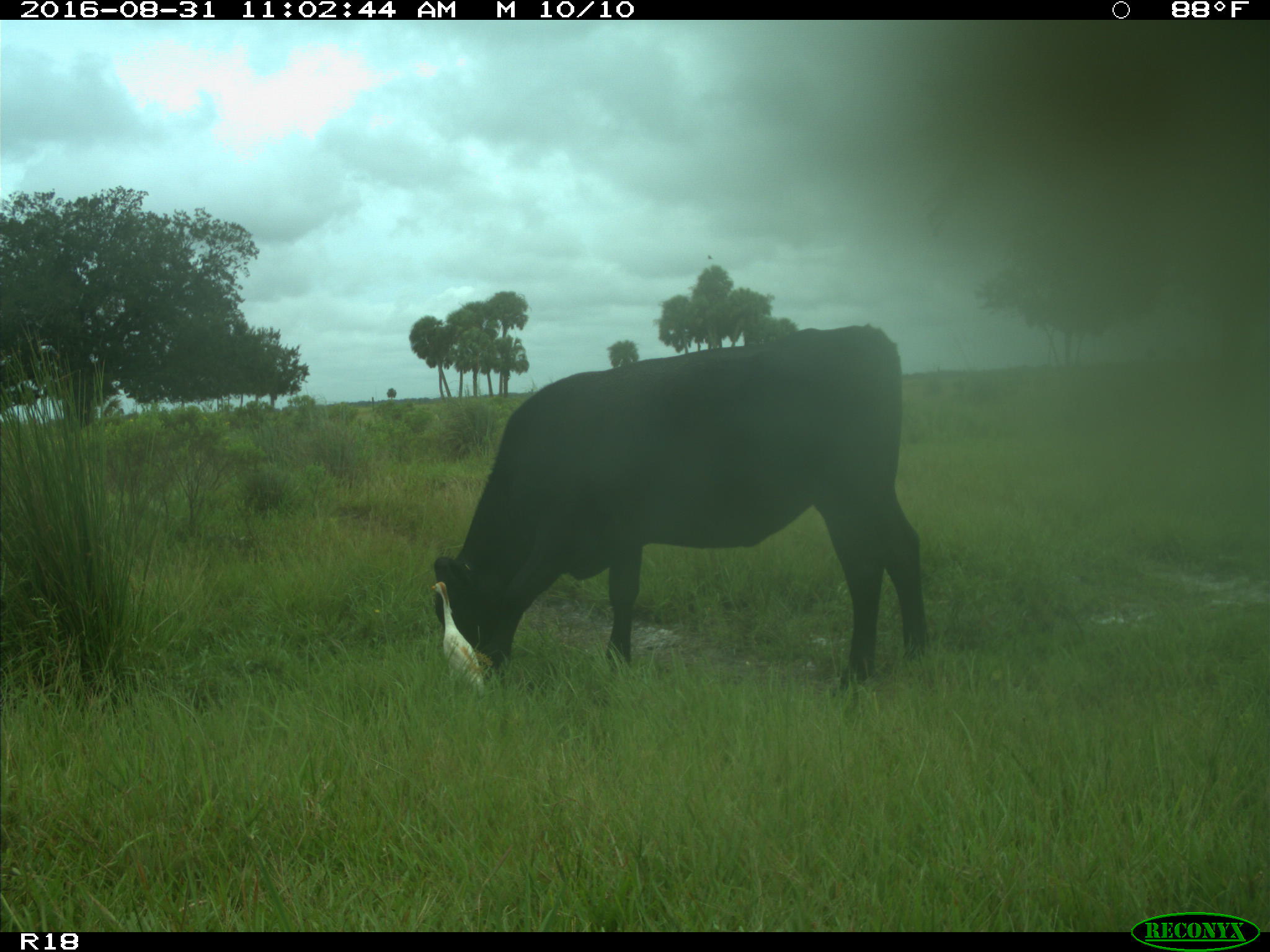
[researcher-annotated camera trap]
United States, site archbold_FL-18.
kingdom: Animalia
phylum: Chordata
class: Mammalia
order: Artiodactyla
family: Bovidae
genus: Bos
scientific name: Bos taurus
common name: domestic cow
Bos taurus (domestic cow).